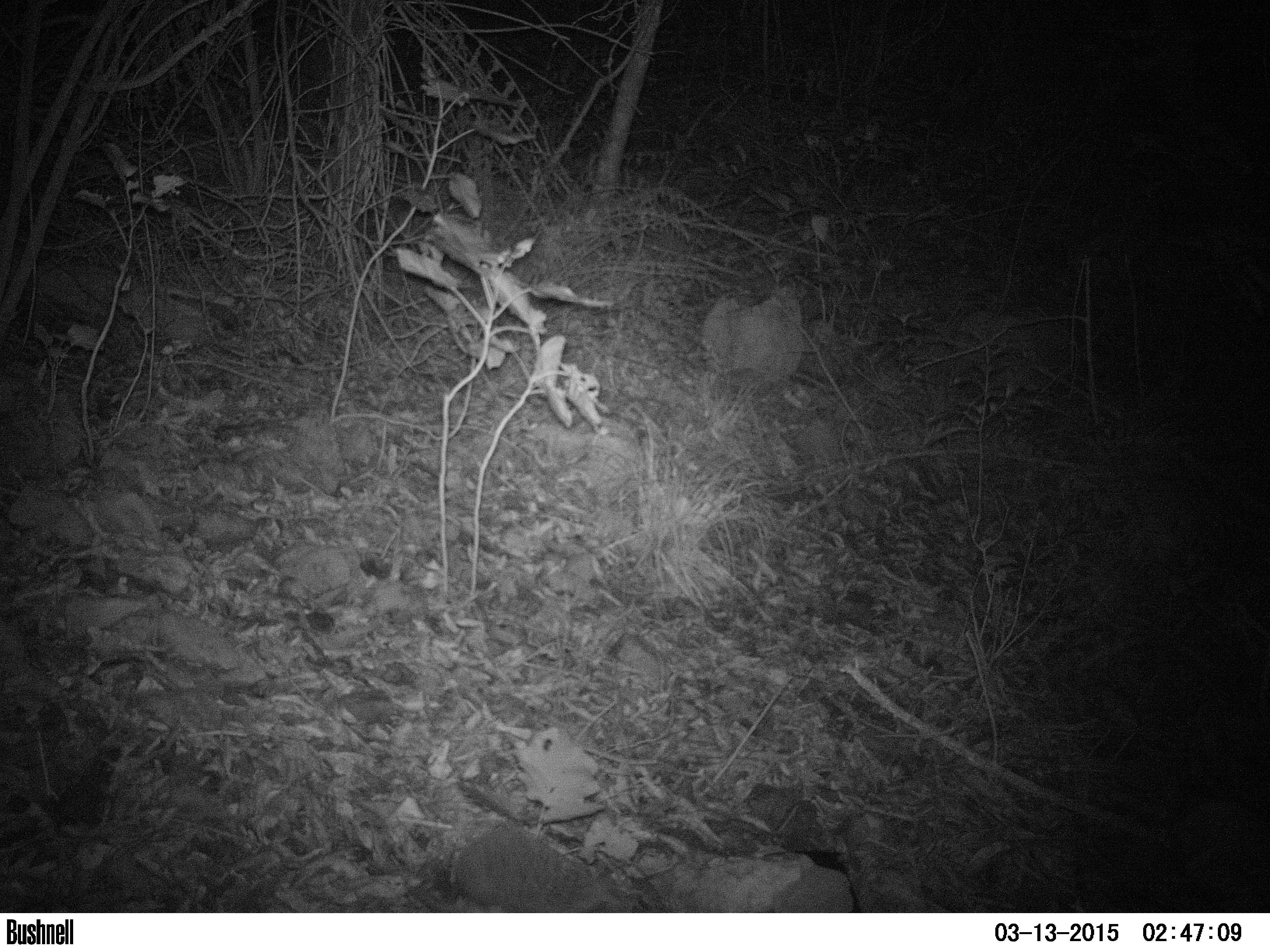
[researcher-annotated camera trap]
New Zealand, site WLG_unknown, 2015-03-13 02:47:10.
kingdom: Animalia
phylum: Chordata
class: Mammalia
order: Eulipotyphla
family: Erinaceidae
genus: Erinaceus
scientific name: Erinaceus europaeus europaeus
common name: european hedgehog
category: hedgehog